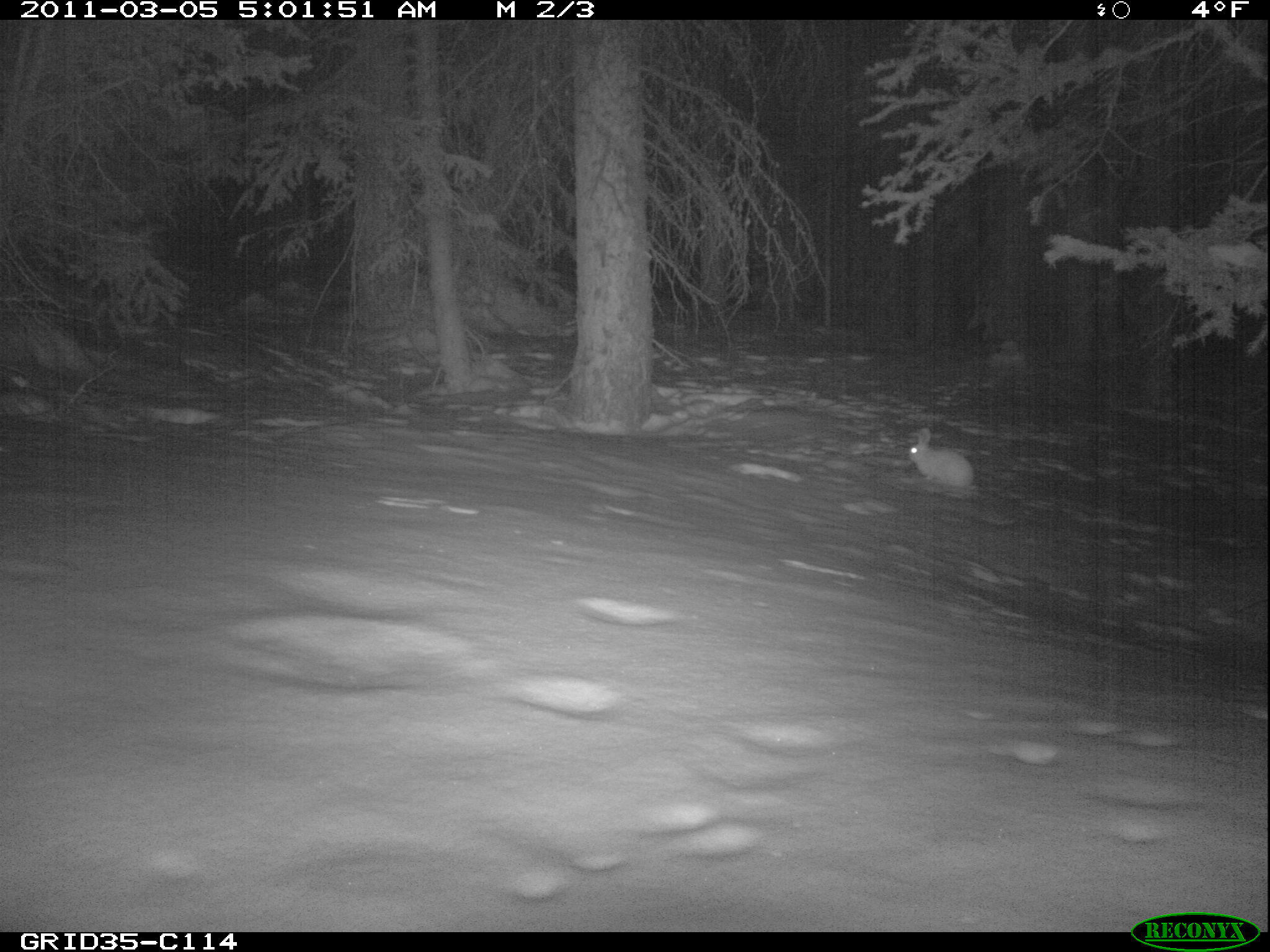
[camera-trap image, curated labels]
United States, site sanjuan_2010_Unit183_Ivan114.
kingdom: Animalia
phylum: Chordata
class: Mammalia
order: Lagomorpha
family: Leporidae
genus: Lepus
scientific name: Lepus americanus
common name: snowshoe hare